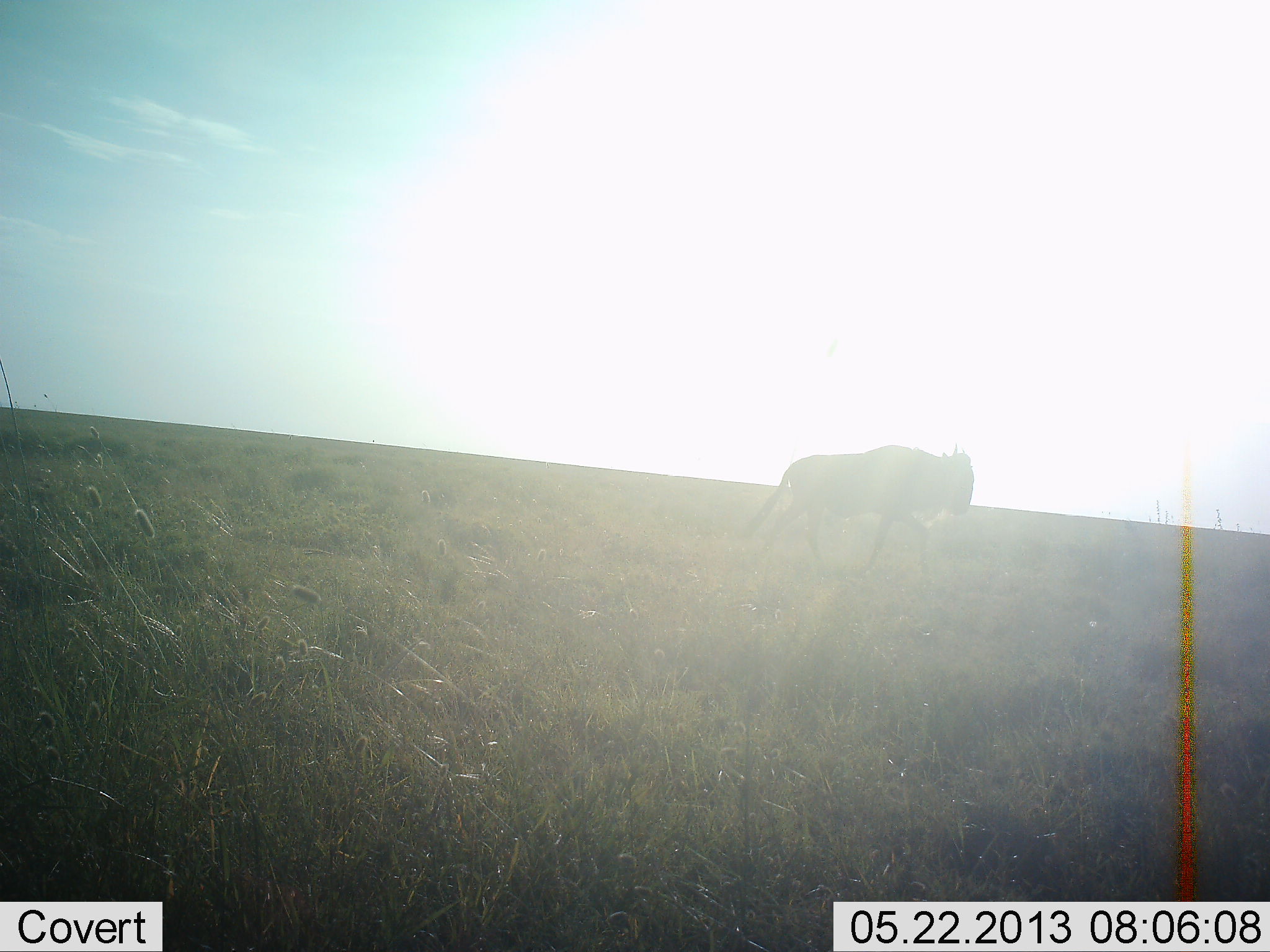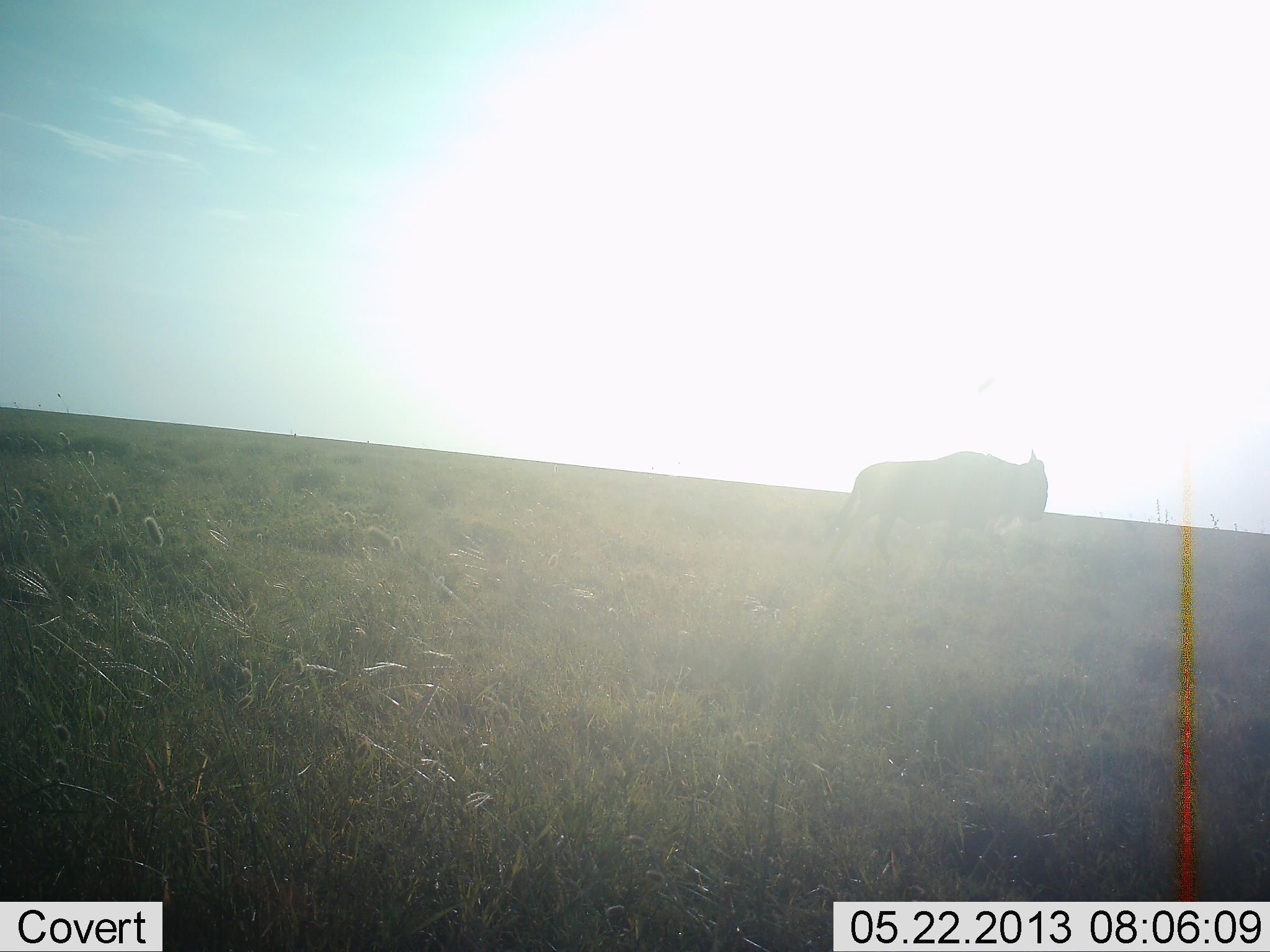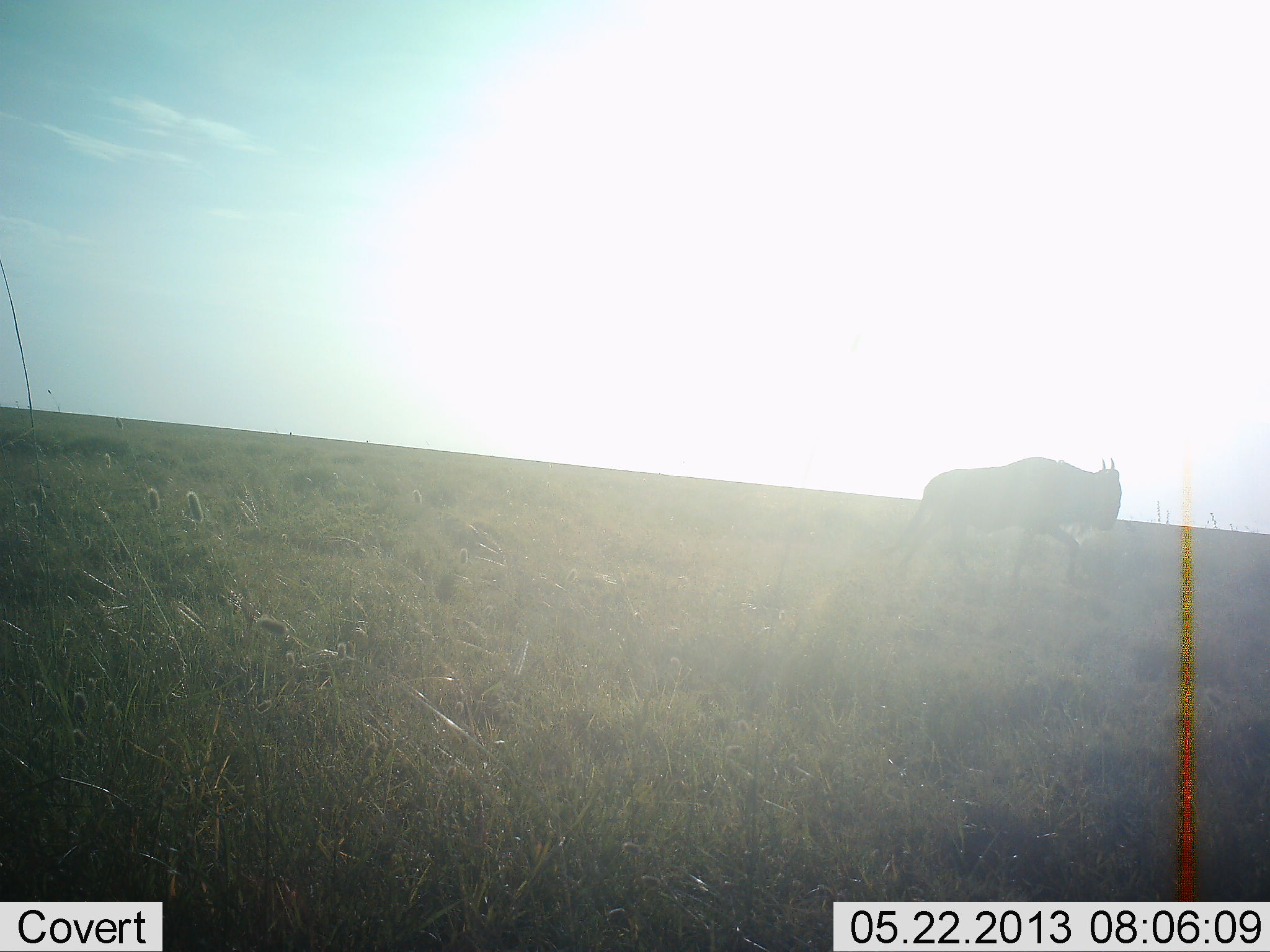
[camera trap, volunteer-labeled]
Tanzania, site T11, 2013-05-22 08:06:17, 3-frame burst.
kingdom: Animalia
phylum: Chordata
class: Mammalia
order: Artiodactyla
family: Bovidae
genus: Connochaetes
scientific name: Connochaetes taurinus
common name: blue wildebeest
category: wildebeest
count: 1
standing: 0%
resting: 0%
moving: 100%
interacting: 0%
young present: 0%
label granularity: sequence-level